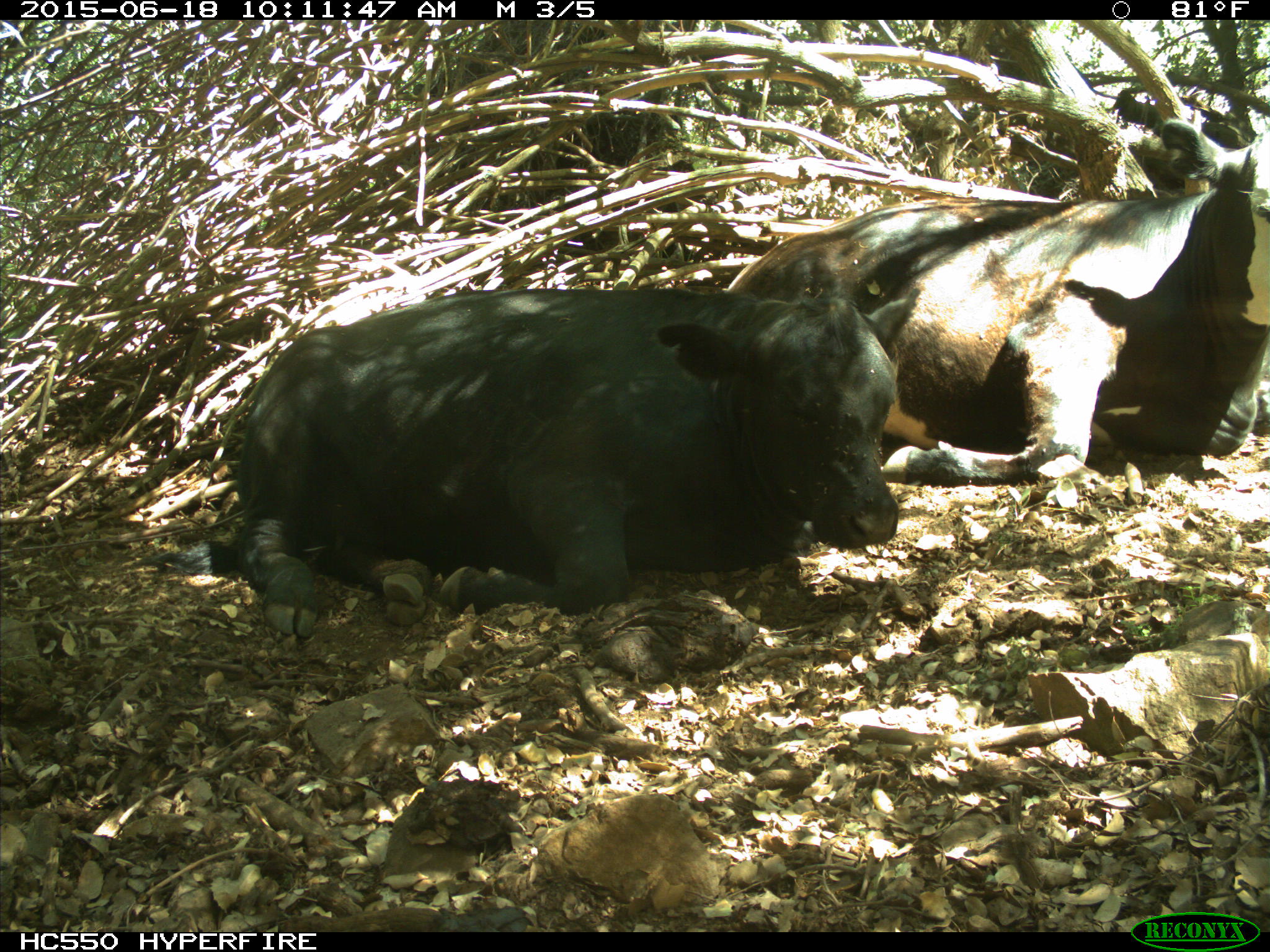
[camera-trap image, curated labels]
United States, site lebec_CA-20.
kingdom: Animalia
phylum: Chordata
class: Mammalia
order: Artiodactyla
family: Bovidae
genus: Bos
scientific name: Bos taurus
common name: domestic cow